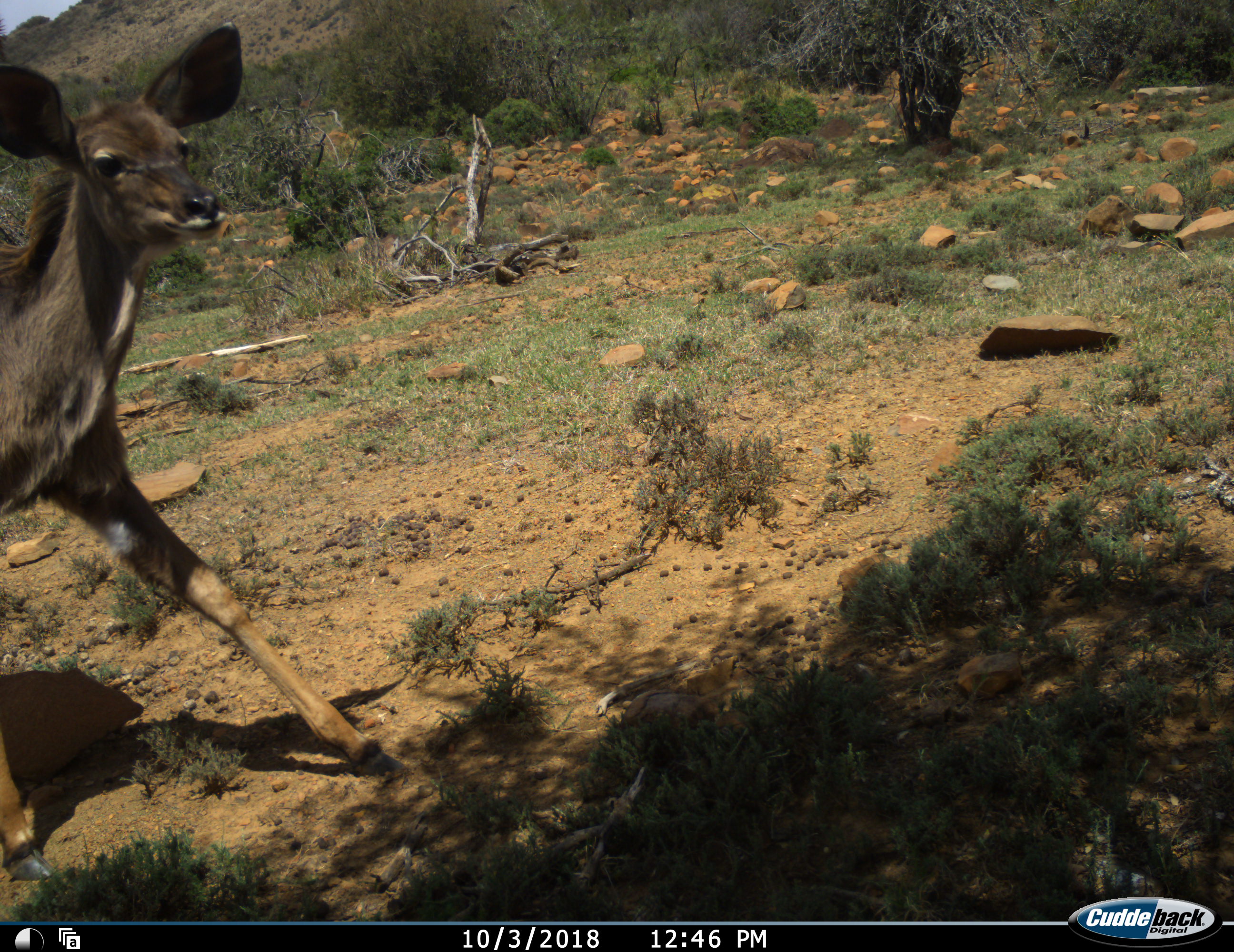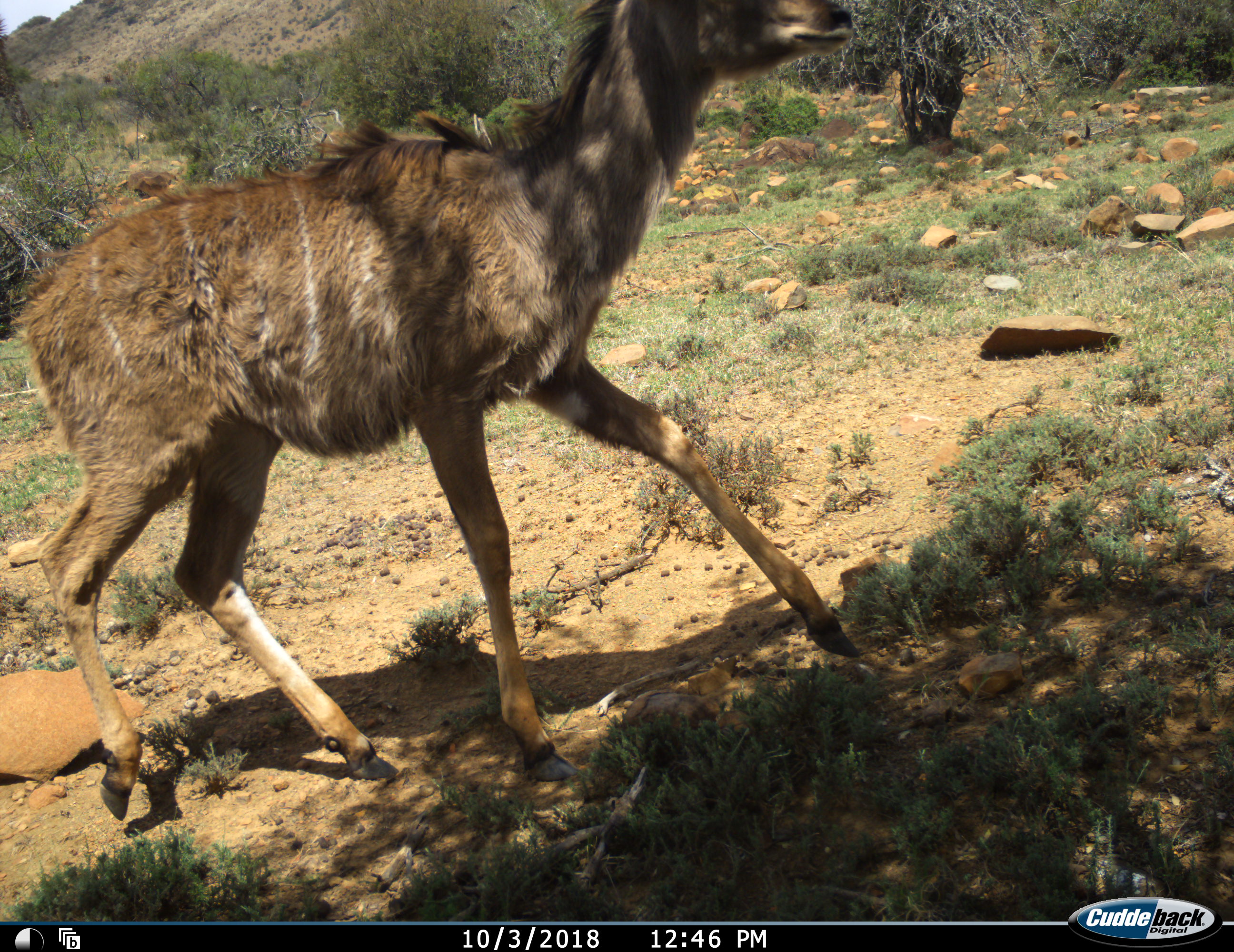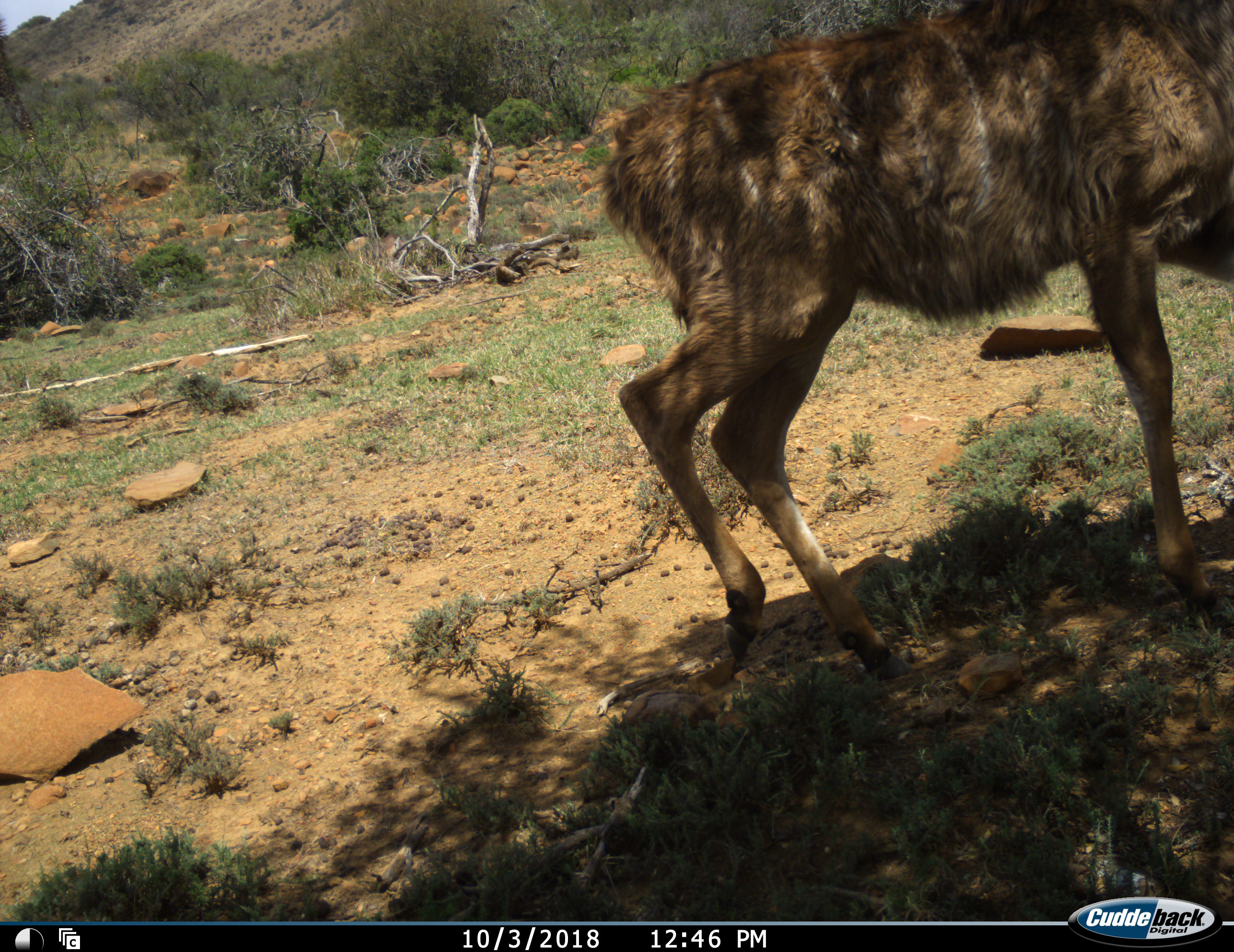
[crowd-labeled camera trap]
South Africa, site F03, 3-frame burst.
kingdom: Animalia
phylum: Chordata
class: Mammalia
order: Artiodactyla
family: Bovidae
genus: Tragelaphus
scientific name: Tragelaphus strepsiceros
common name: greater kudu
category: kudu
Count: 1.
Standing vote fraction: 14%.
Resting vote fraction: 0%.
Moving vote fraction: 86%.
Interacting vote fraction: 0%.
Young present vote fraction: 14%.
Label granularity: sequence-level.